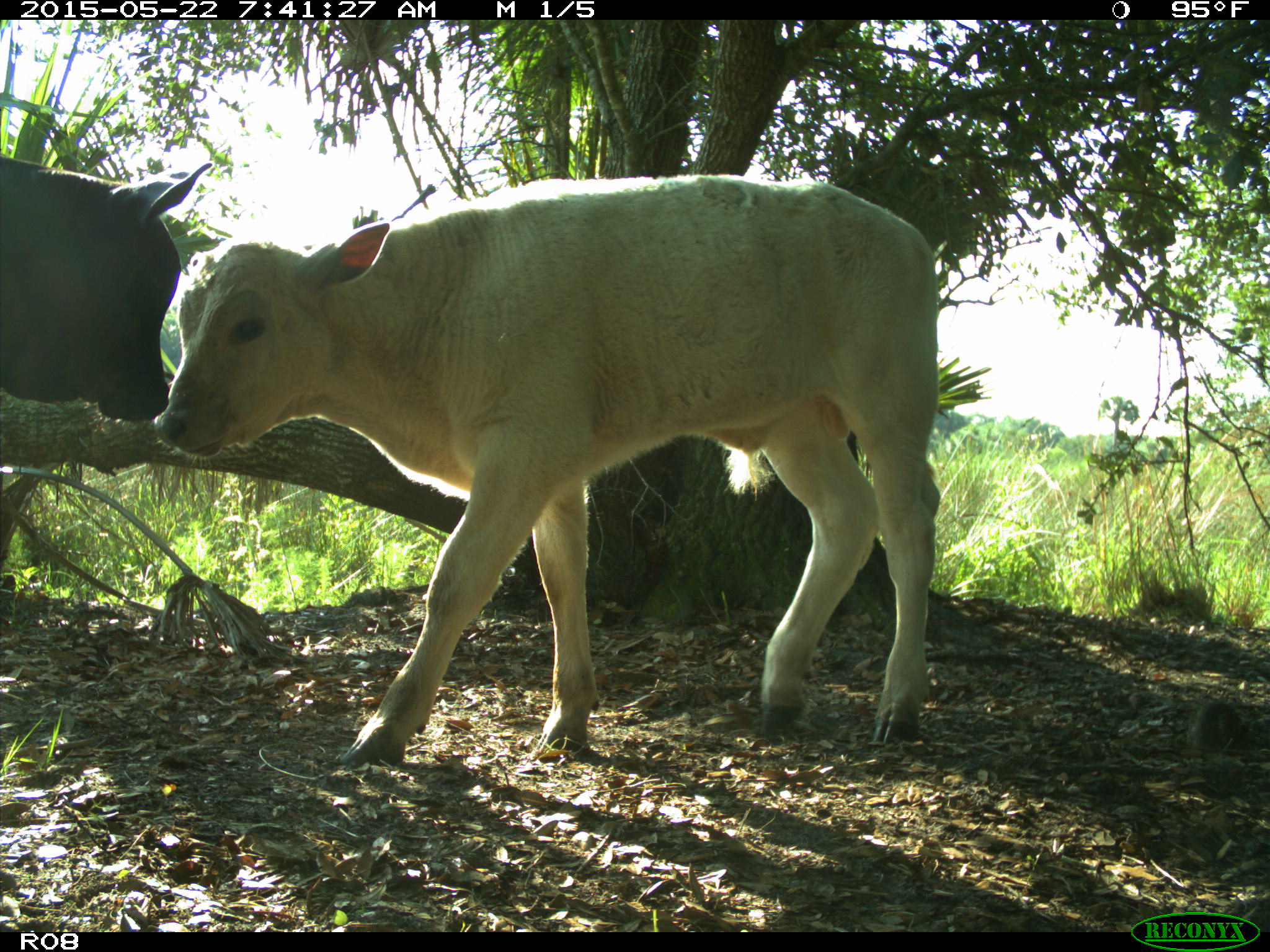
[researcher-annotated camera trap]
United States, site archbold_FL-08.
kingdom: Animalia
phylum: Chordata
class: Mammalia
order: Artiodactyla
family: Bovidae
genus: Bos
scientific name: Bos taurus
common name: domestic cow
Bos taurus (domestic cow).